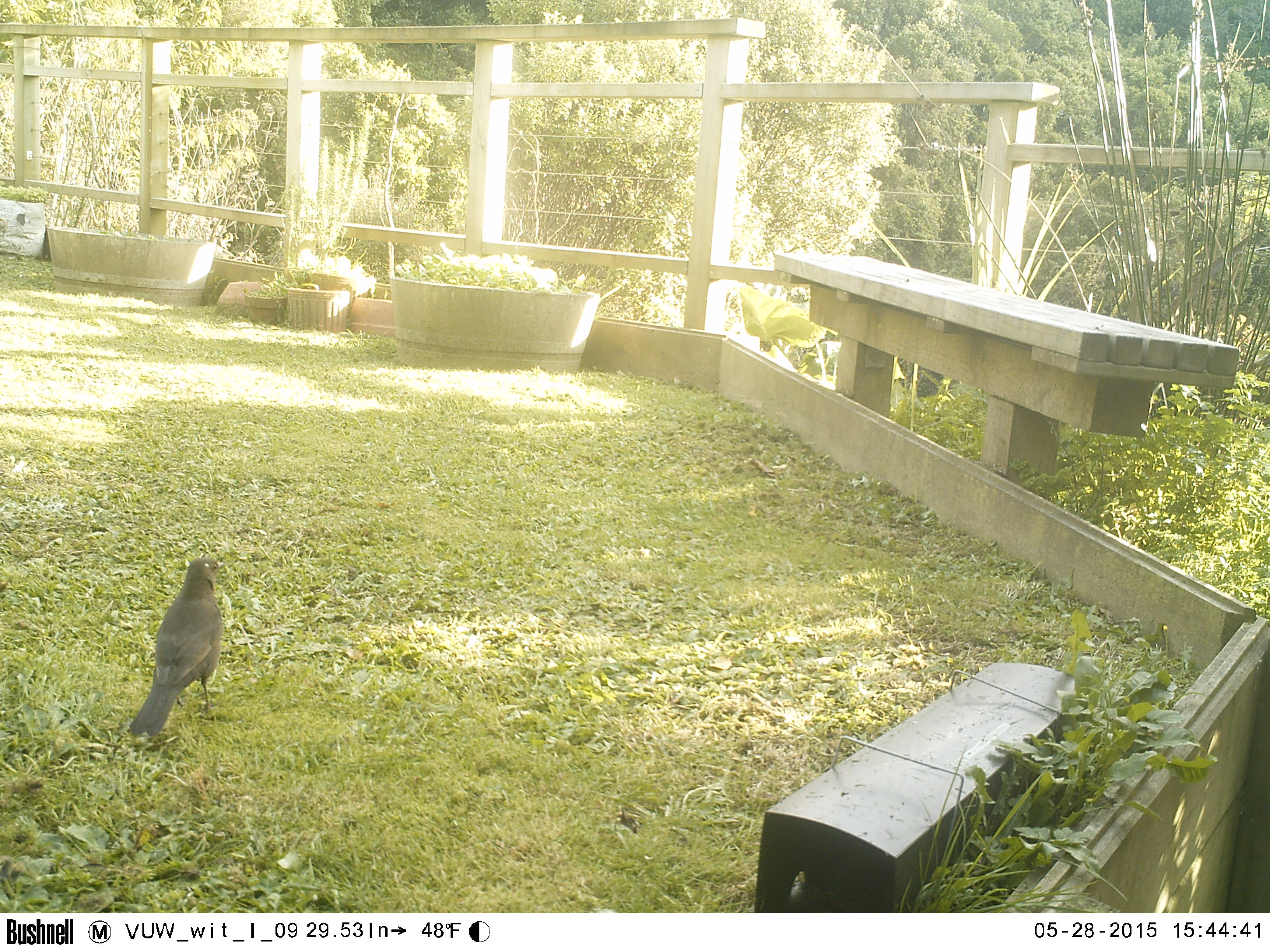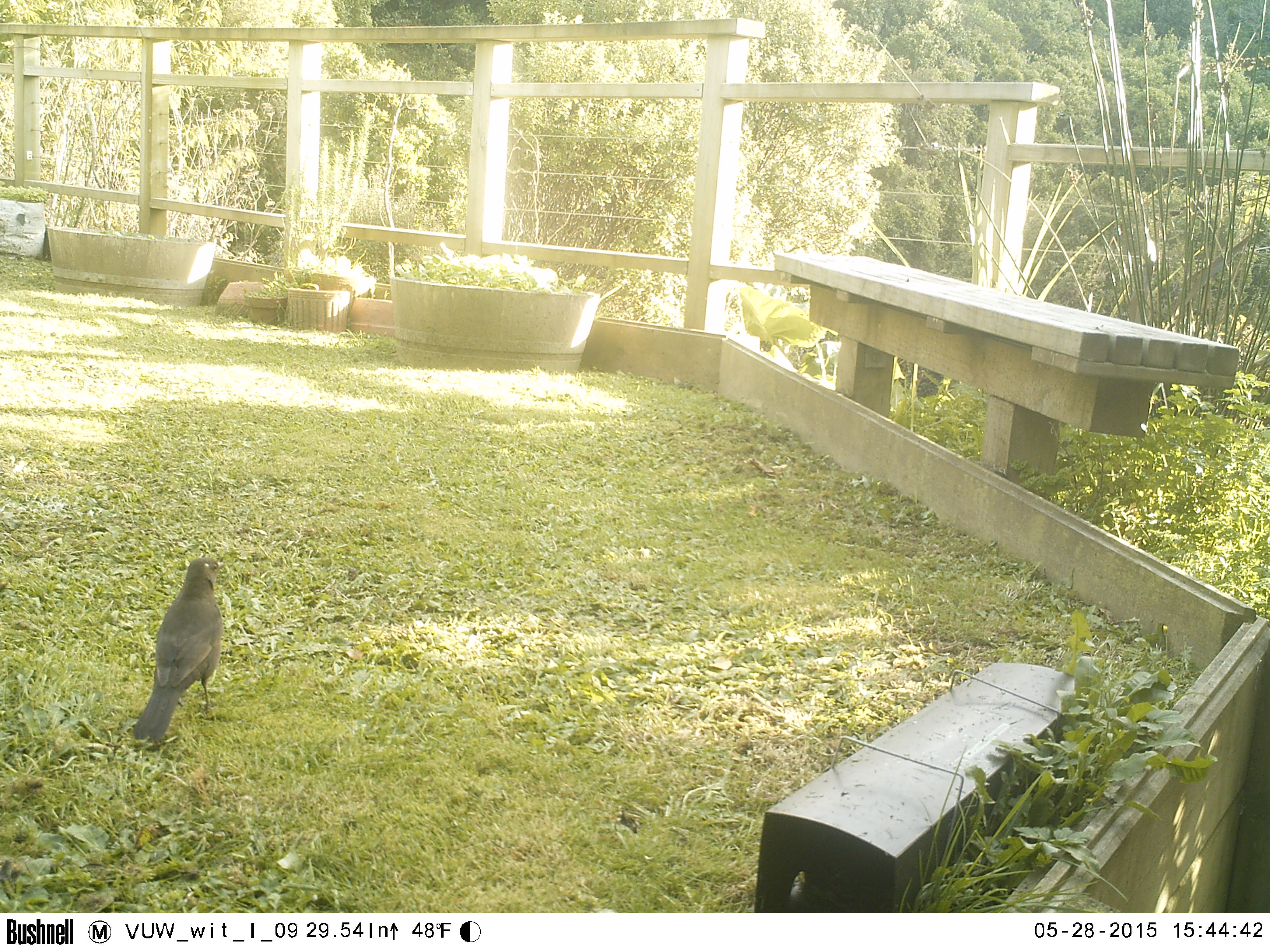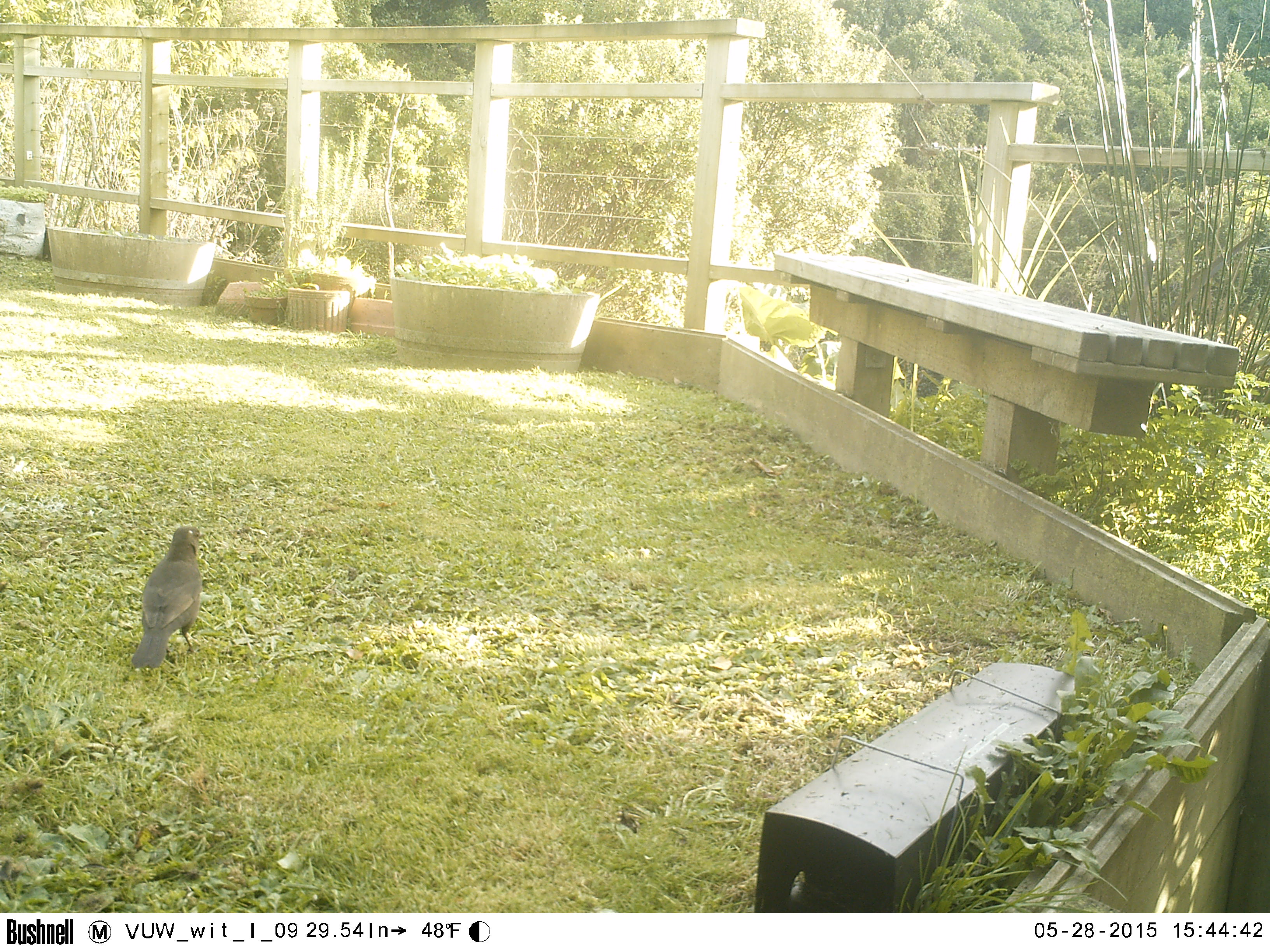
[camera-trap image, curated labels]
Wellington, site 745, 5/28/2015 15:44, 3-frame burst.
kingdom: Animalia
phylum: Chordata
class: Aves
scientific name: Aves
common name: bird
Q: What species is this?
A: Bird (Aves).